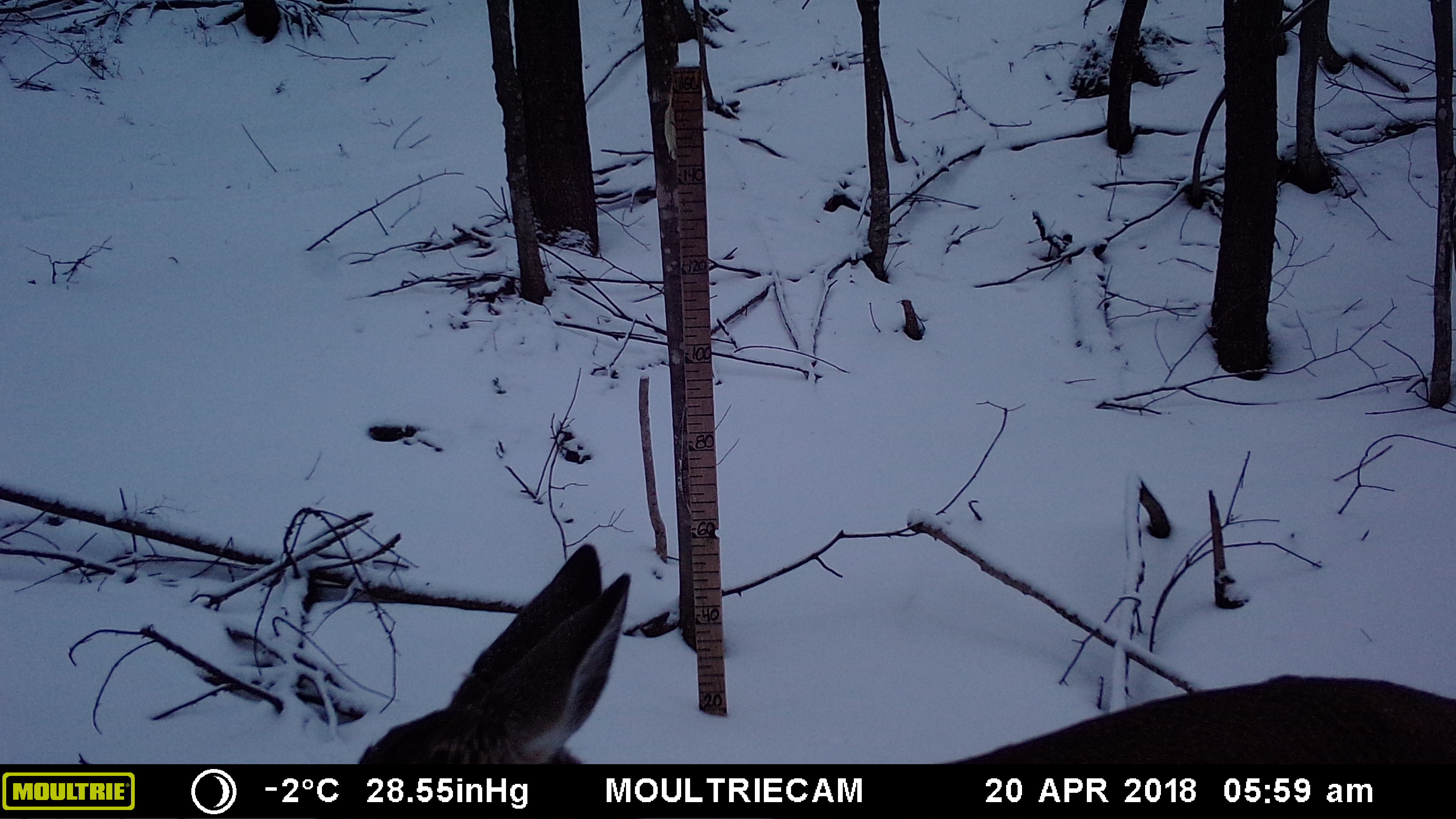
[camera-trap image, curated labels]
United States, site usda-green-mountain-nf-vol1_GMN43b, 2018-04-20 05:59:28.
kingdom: Animalia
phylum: Chordata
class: Mammalia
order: Artiodactyla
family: Cervidae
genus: Odocoileus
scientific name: Odocoileus virginianus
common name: white-tailed deer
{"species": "white-tailed deer (Odocoileus virginianus)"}